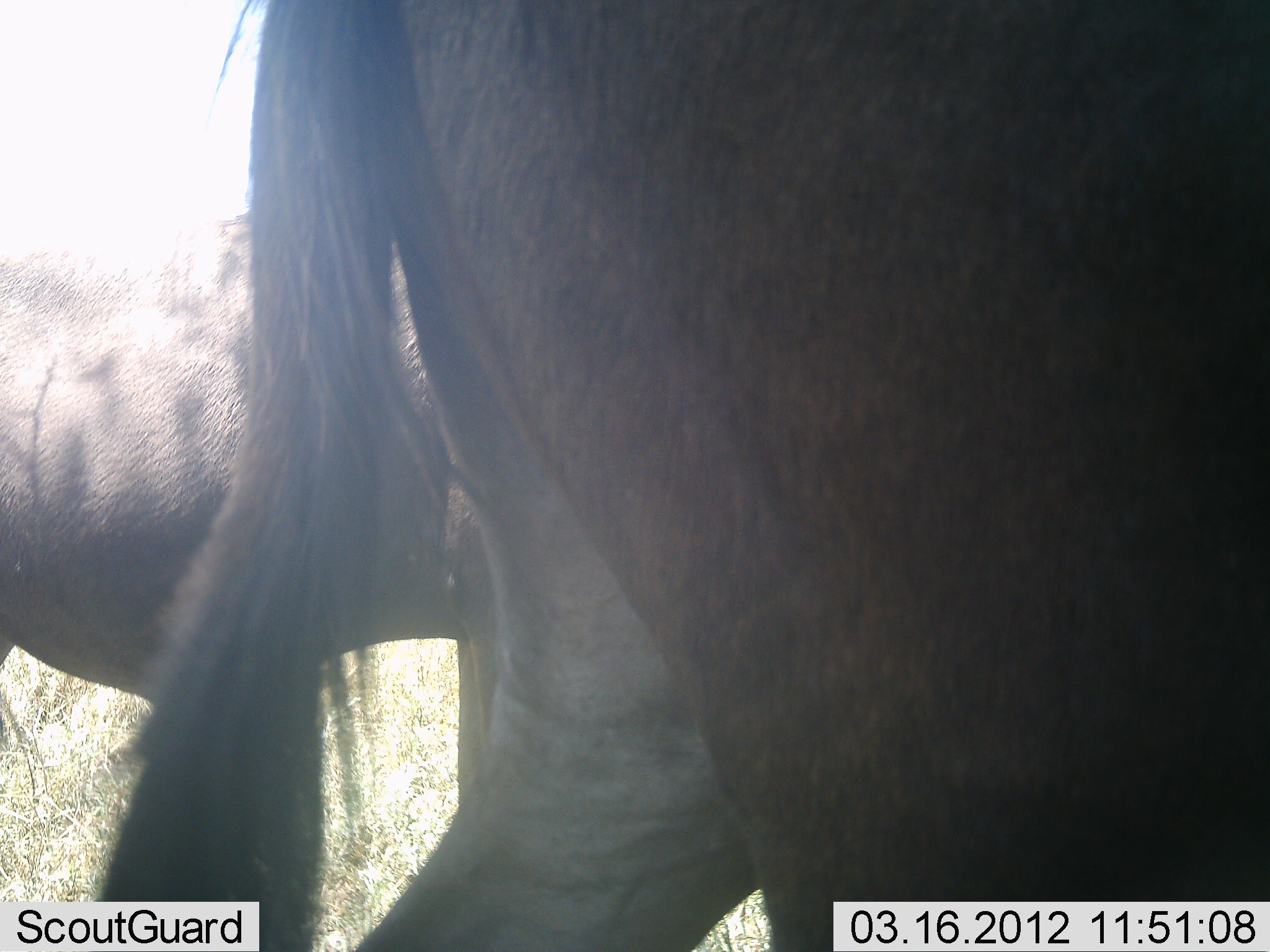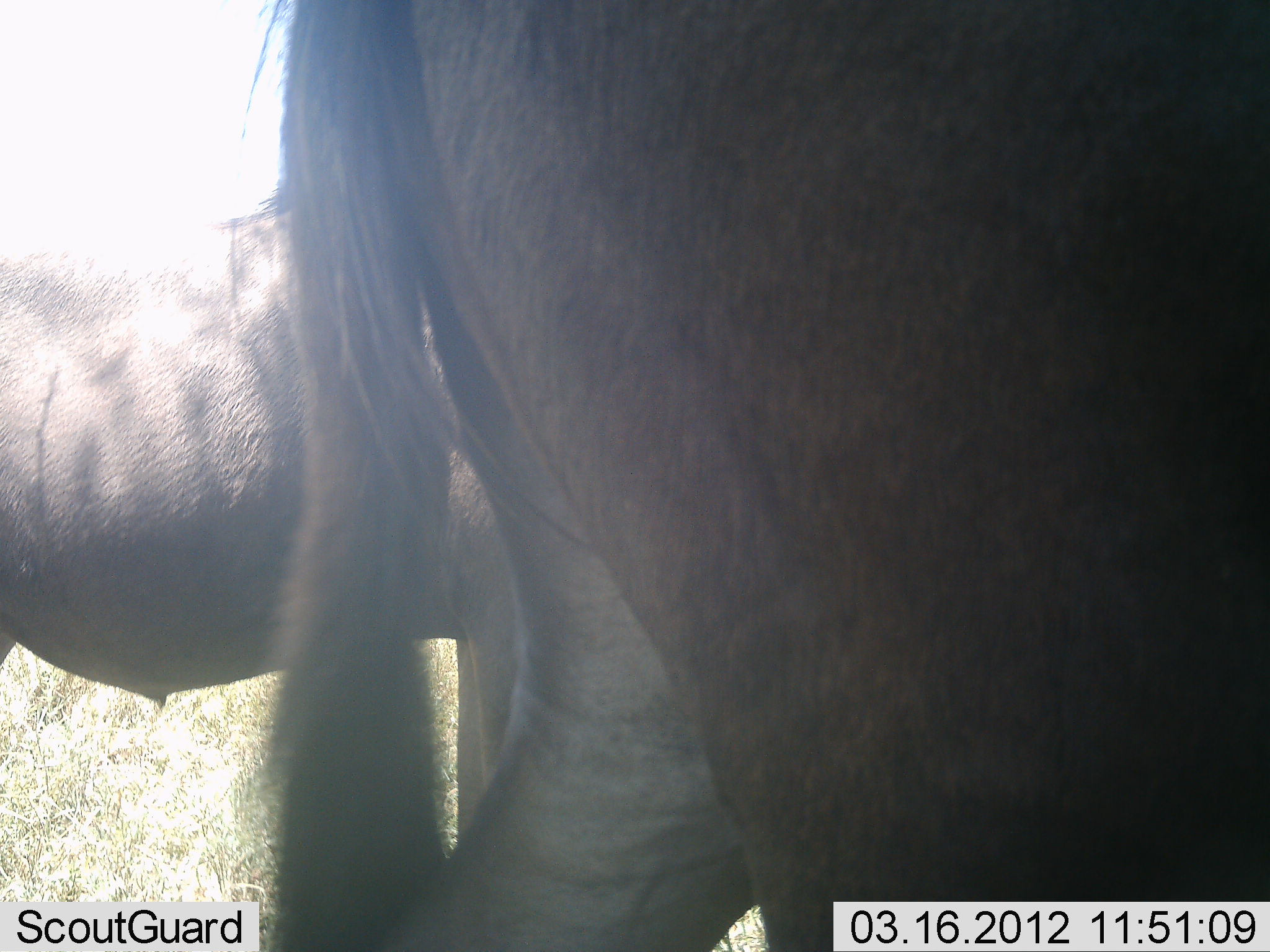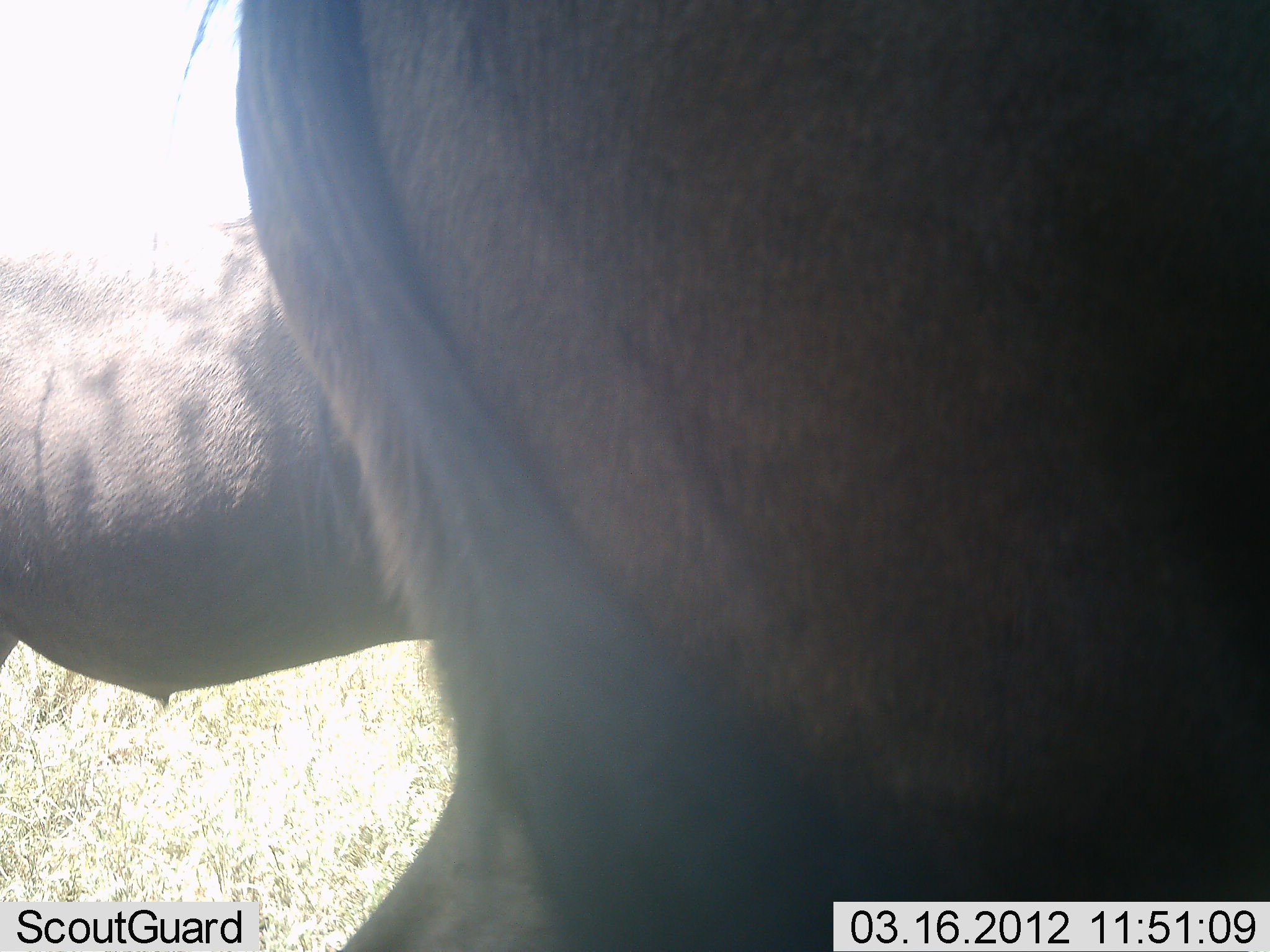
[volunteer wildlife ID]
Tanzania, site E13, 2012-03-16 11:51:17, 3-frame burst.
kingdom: Animalia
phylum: Chordata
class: Mammalia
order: Artiodactyla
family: Bovidae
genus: Connochaetes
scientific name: Connochaetes taurinus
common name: blue wildebeest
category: wildebeest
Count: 2.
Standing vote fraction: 94%.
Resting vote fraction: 0%.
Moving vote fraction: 6%.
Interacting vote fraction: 0%.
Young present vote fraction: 0%.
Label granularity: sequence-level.